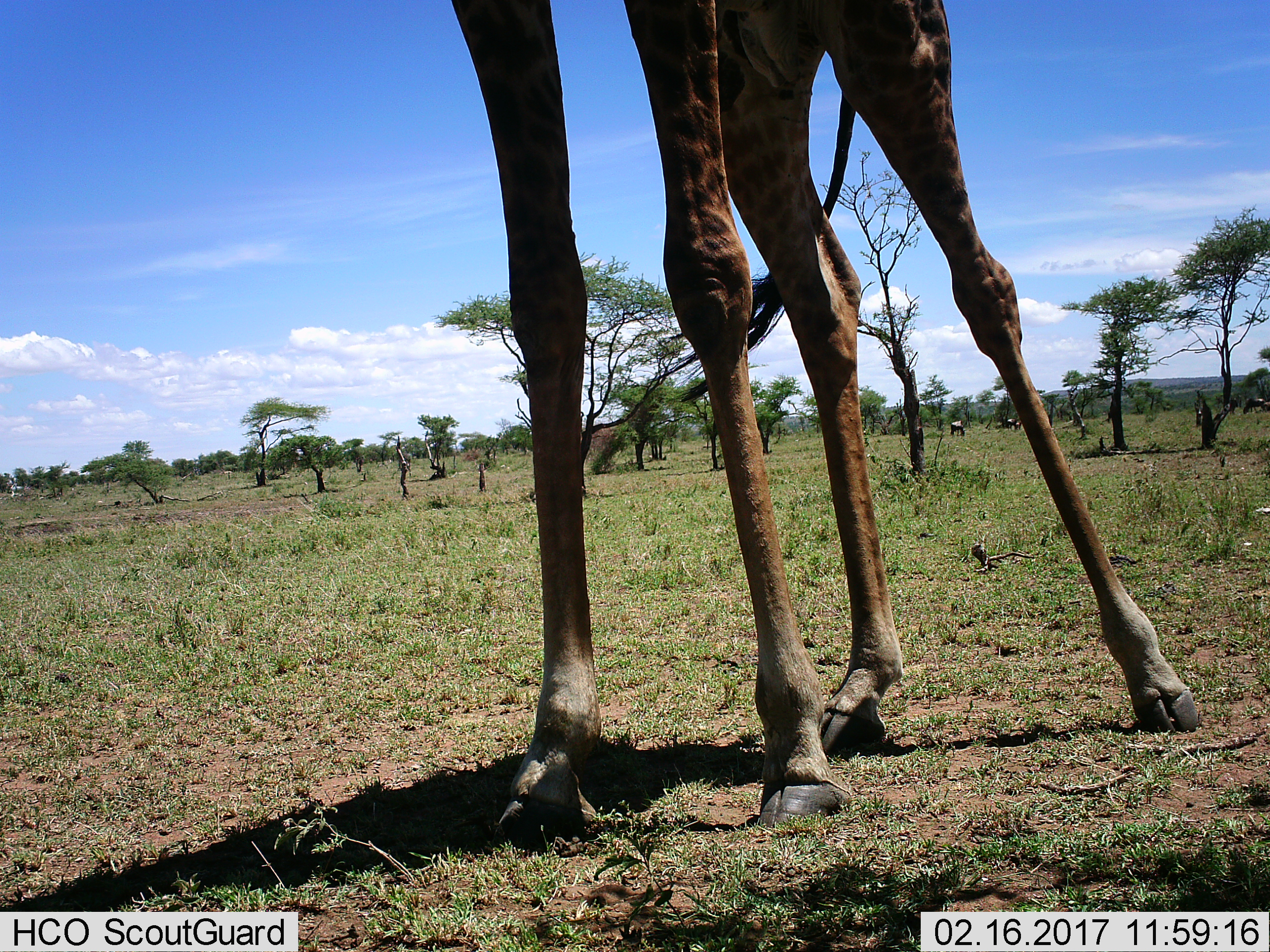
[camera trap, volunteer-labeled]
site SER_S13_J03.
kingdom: Animalia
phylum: Chordata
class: Mammalia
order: Artiodactyla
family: Giraffidae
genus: Giraffa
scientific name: Giraffa camelopardalis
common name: giraffe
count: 1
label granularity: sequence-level